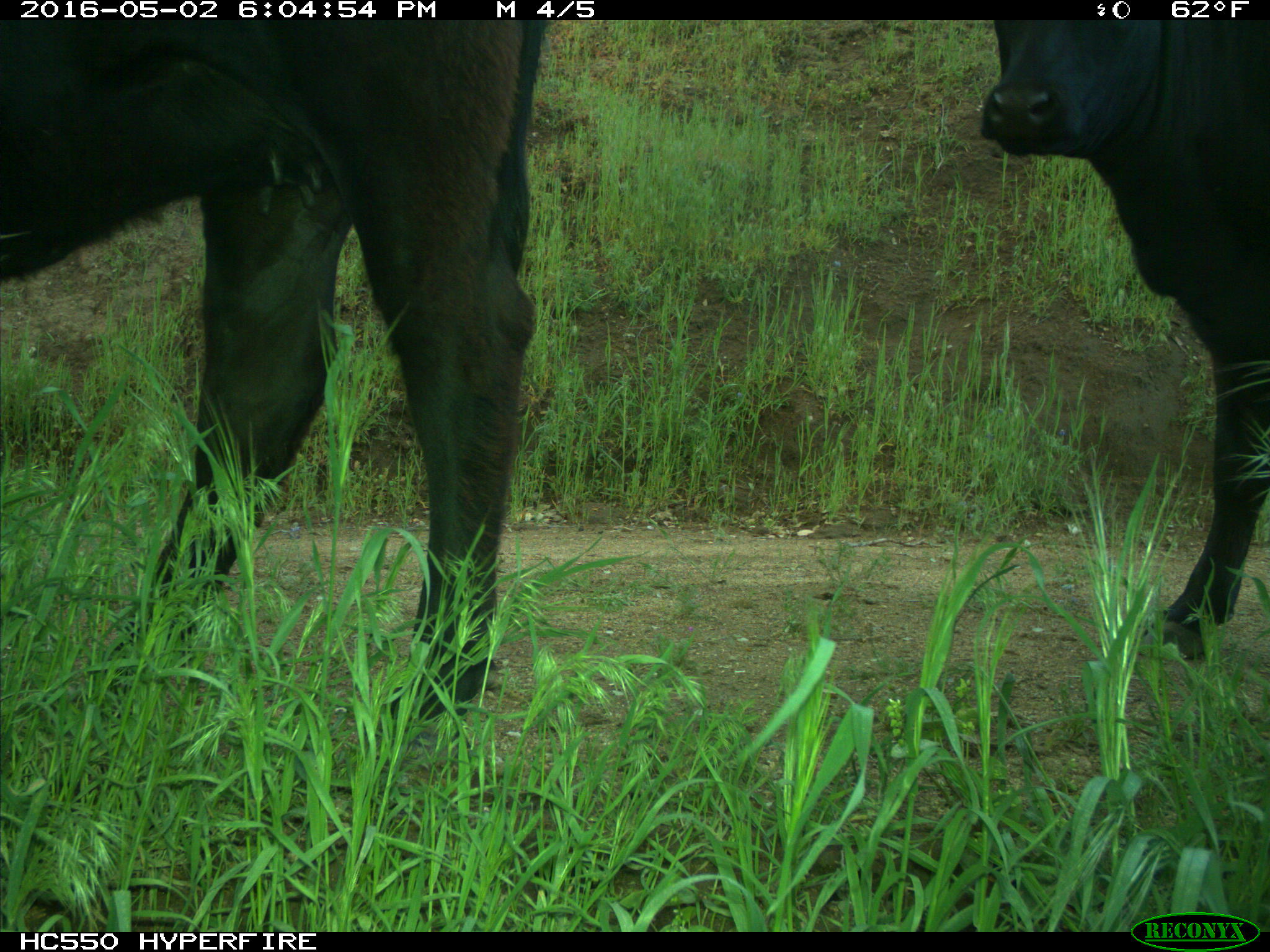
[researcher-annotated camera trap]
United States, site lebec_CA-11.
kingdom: Animalia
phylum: Chordata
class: Mammalia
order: Artiodactyla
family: Bovidae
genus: Bos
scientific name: Bos taurus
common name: domestic cow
Bos taurus (domestic cow).